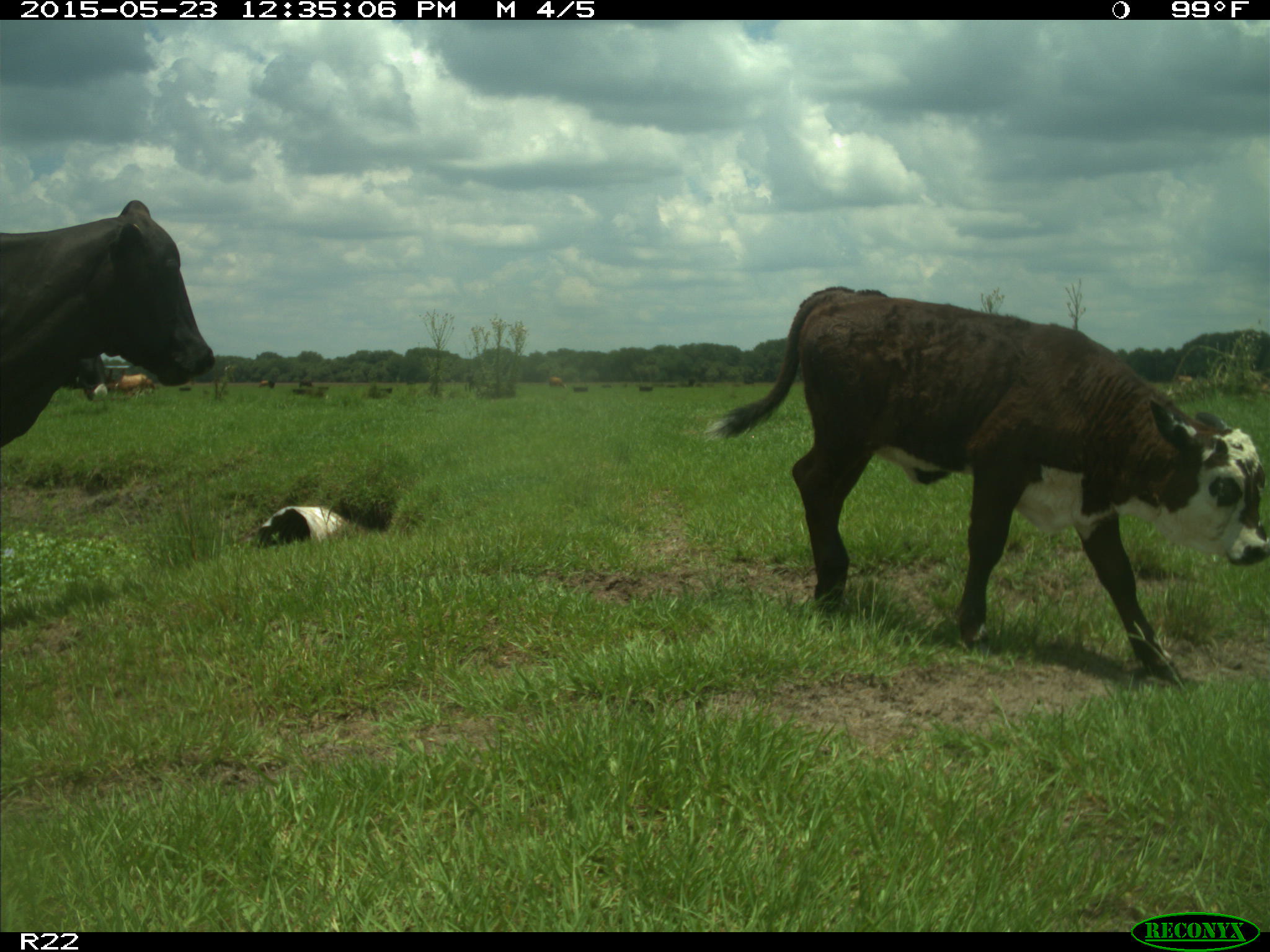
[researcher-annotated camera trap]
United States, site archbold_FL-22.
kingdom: Animalia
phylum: Chordata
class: Mammalia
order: Artiodactyla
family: Bovidae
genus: Bos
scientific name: Bos taurus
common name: domestic cow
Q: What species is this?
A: Bos taurus (domestic cow).